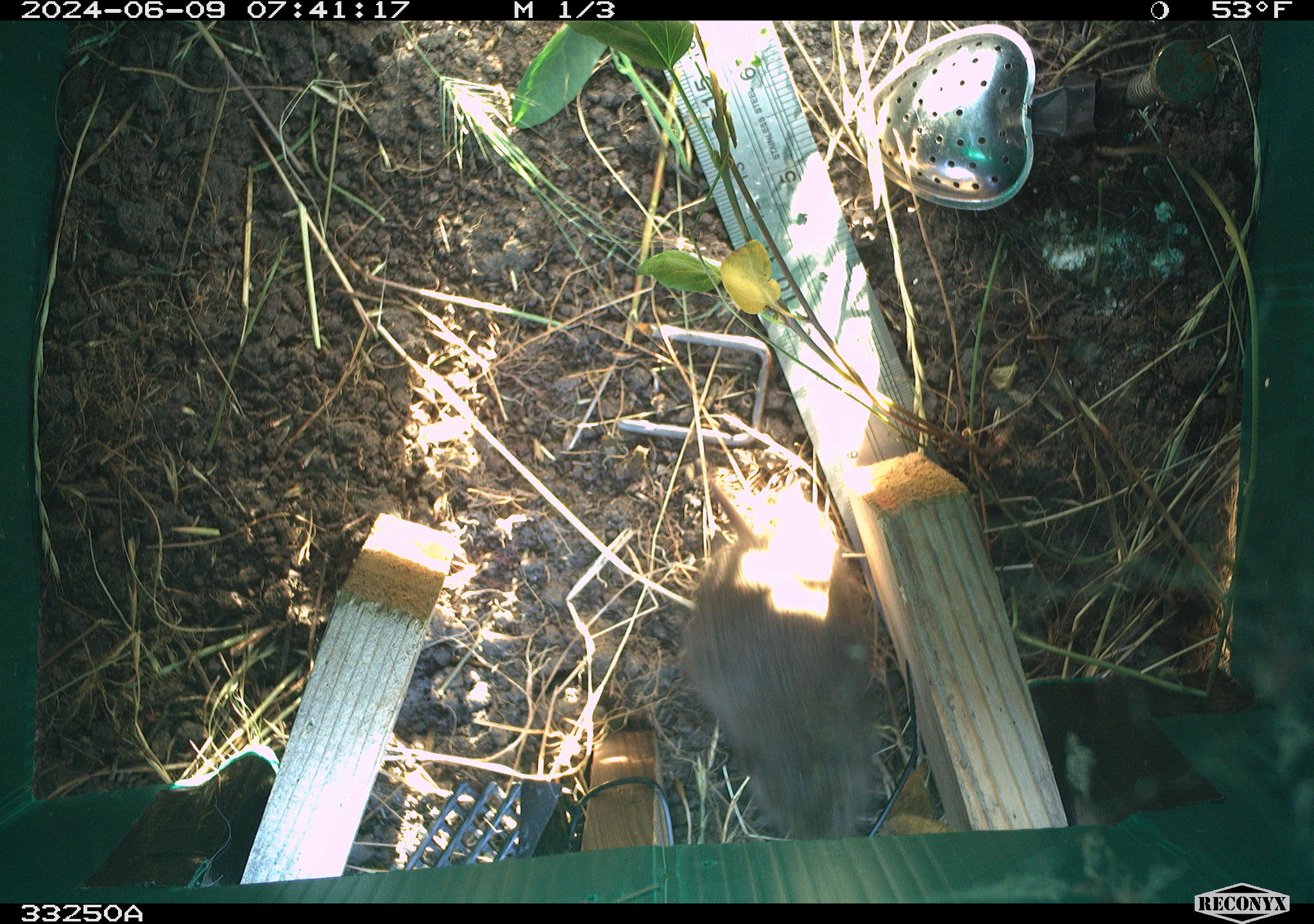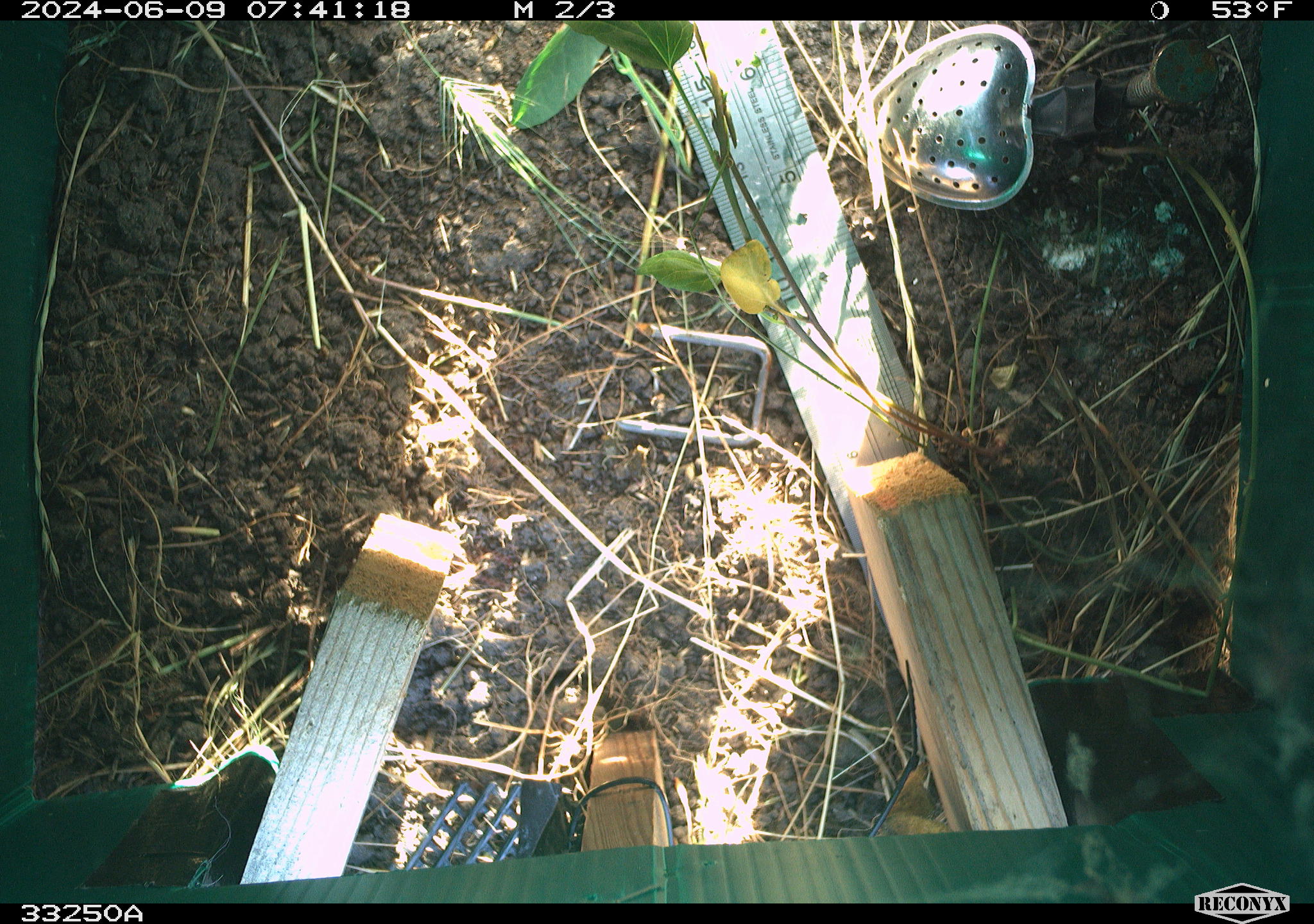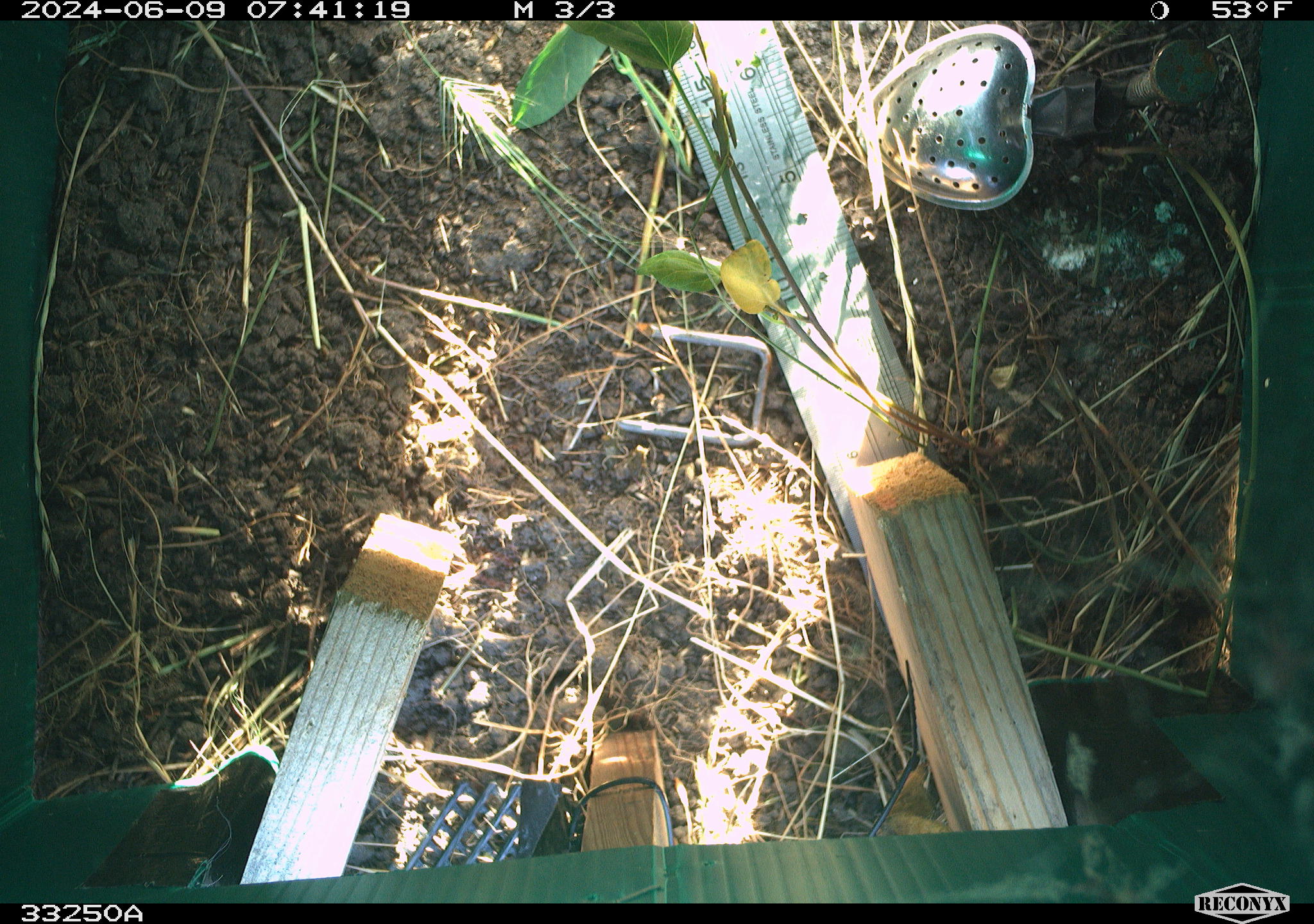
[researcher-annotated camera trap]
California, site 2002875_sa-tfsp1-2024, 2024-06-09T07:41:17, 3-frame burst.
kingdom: Animalia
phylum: Chordata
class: Mammalia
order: Rodentia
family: Cricetidae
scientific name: Arvicolinae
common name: voles, lemmings, and muskrats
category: arvicolinae subfamily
Arvicolinae subfamily (voles, lemmings, and muskrats) (Arvicolinae).